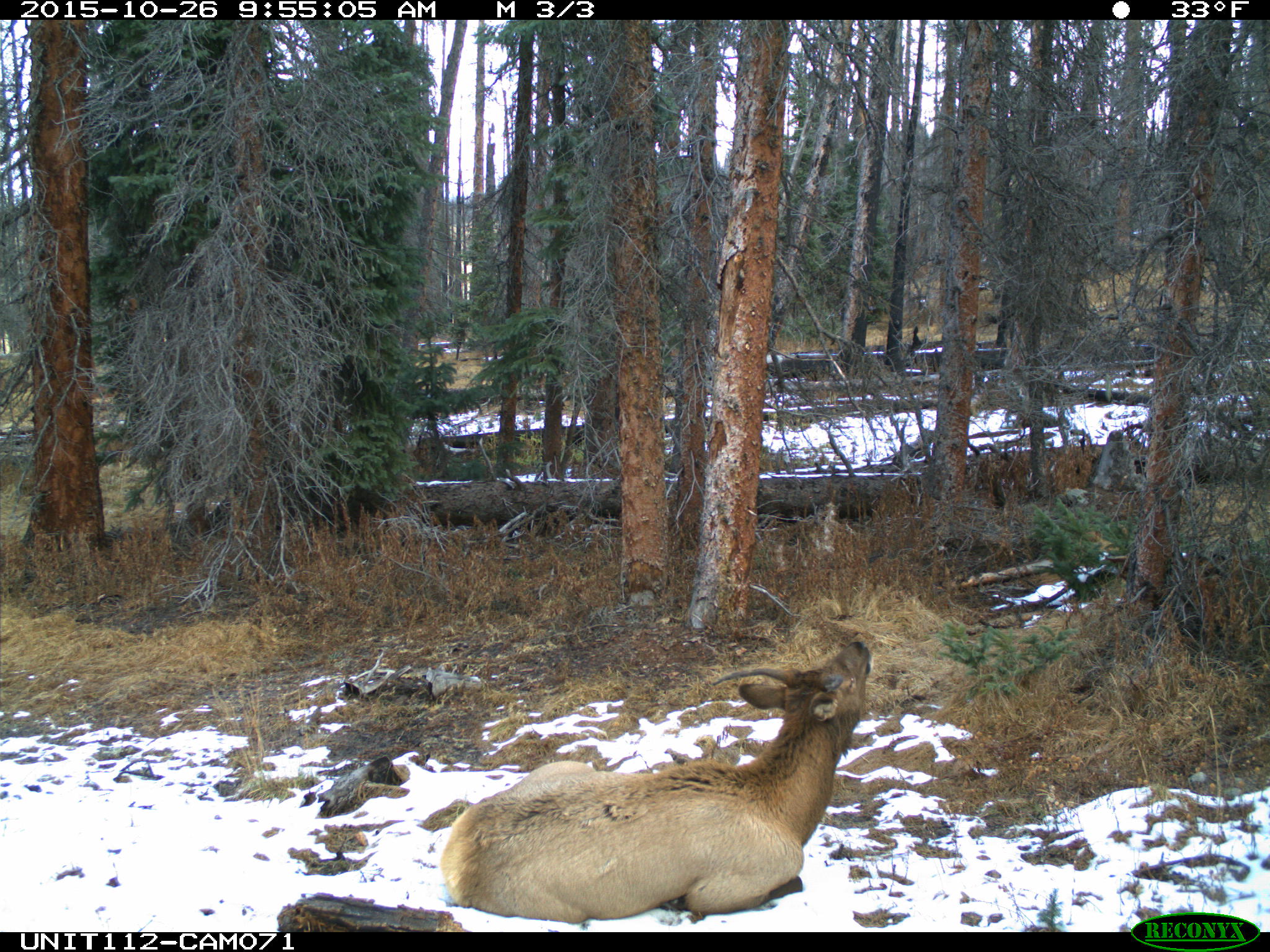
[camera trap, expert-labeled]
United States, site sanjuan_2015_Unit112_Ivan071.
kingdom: Animalia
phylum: Chordata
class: Mammalia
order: Artiodactyla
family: Cervidae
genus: Cervus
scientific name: Cervus elaphus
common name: red deer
Cervus elaphus (red deer).